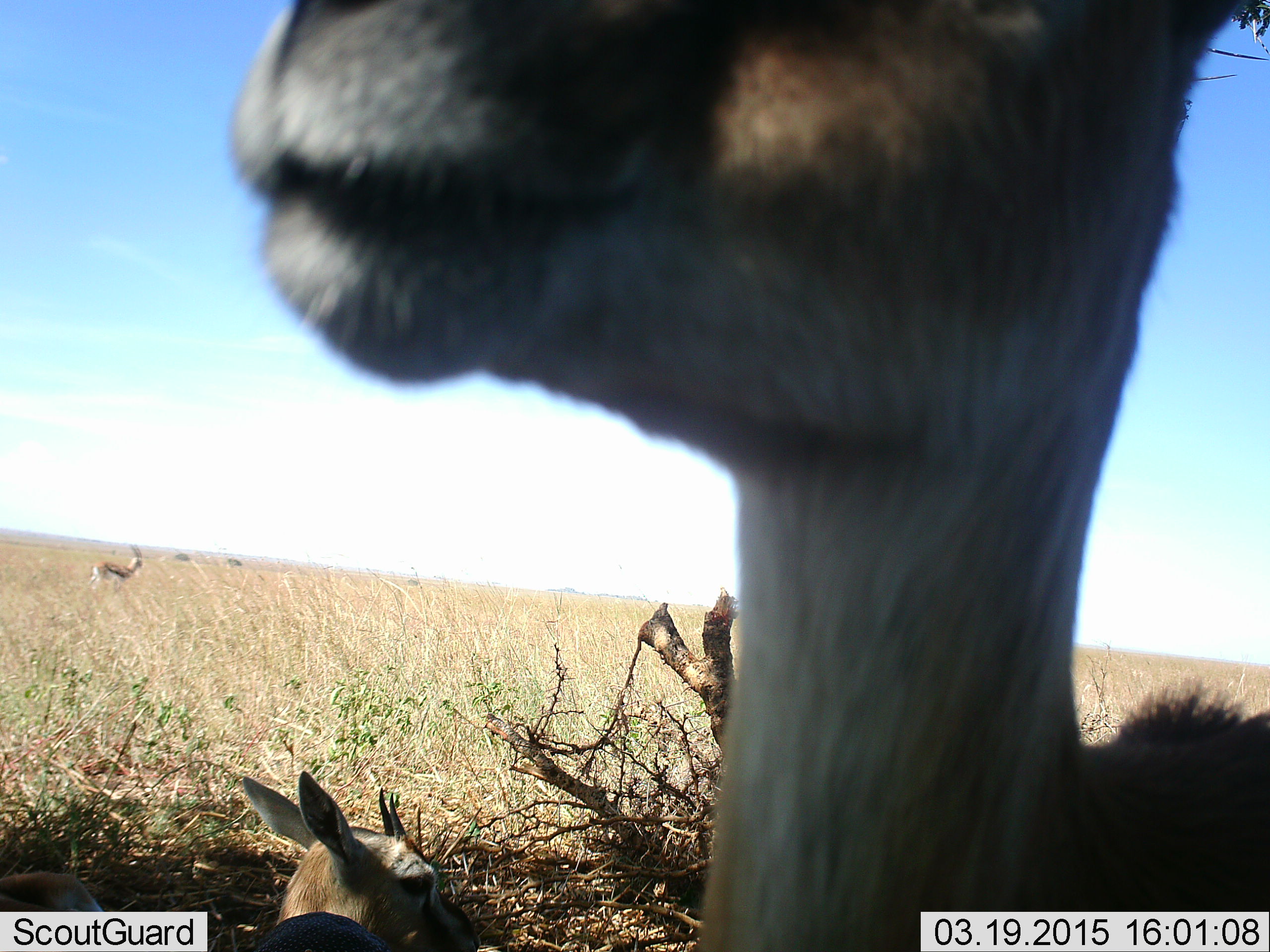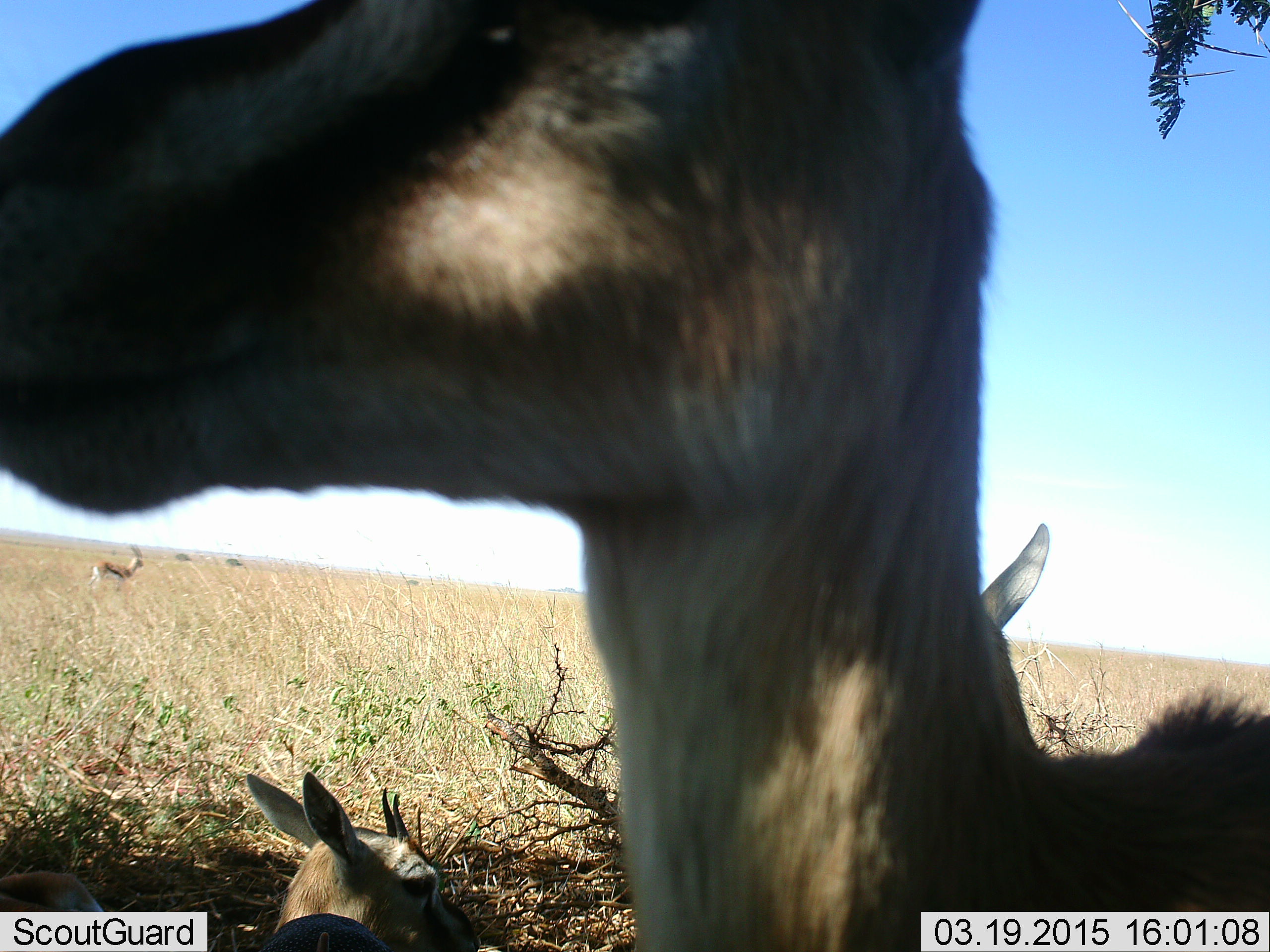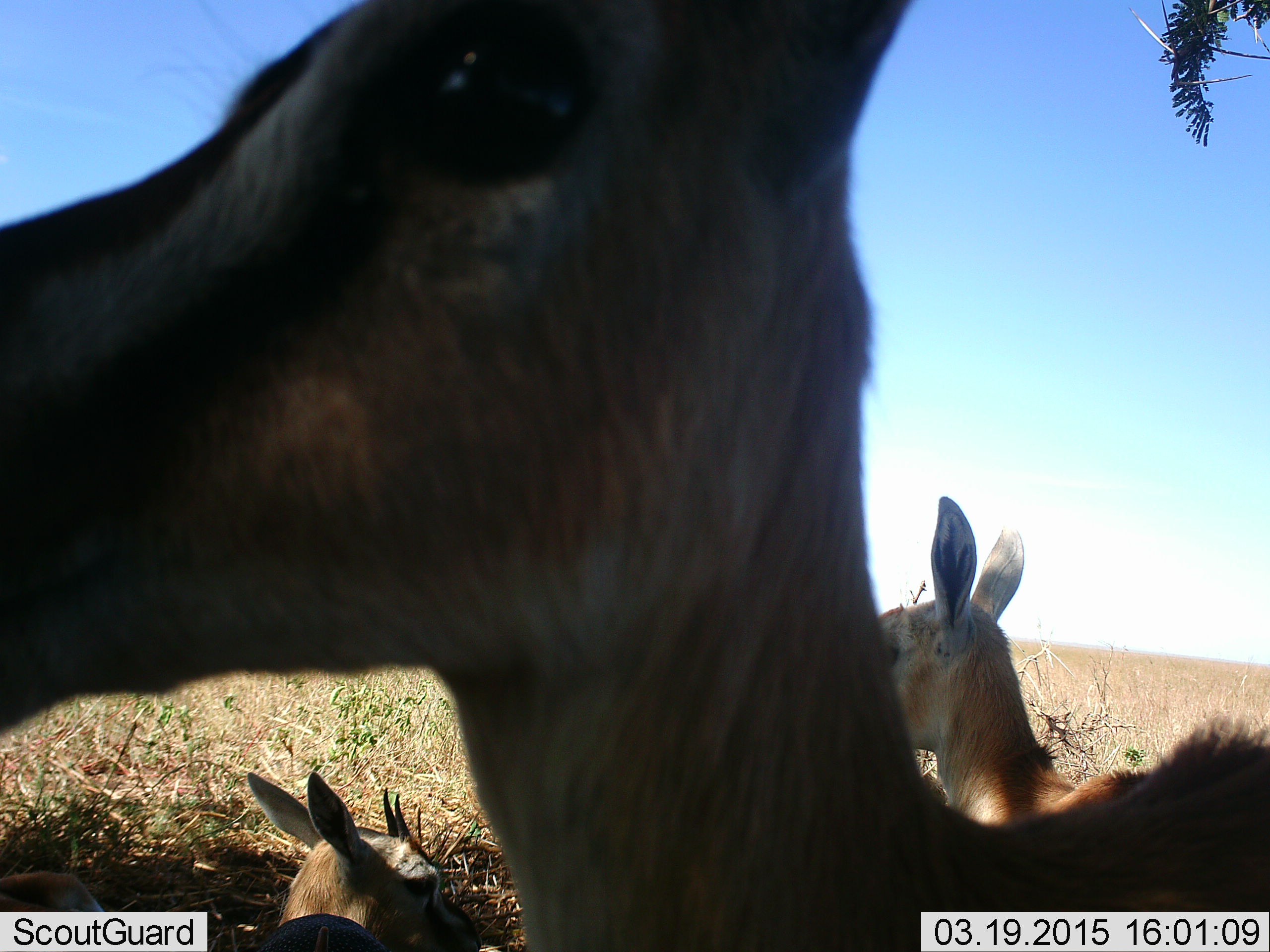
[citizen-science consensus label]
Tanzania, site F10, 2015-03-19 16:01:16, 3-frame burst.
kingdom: Animalia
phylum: Chordata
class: Mammalia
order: Artiodactyla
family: Bovidae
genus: Eudorcas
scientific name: Eudorcas thomsonii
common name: thomson's gazelle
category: gazellethomsons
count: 4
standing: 90%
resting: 70%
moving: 0%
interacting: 10%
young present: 0%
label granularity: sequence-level